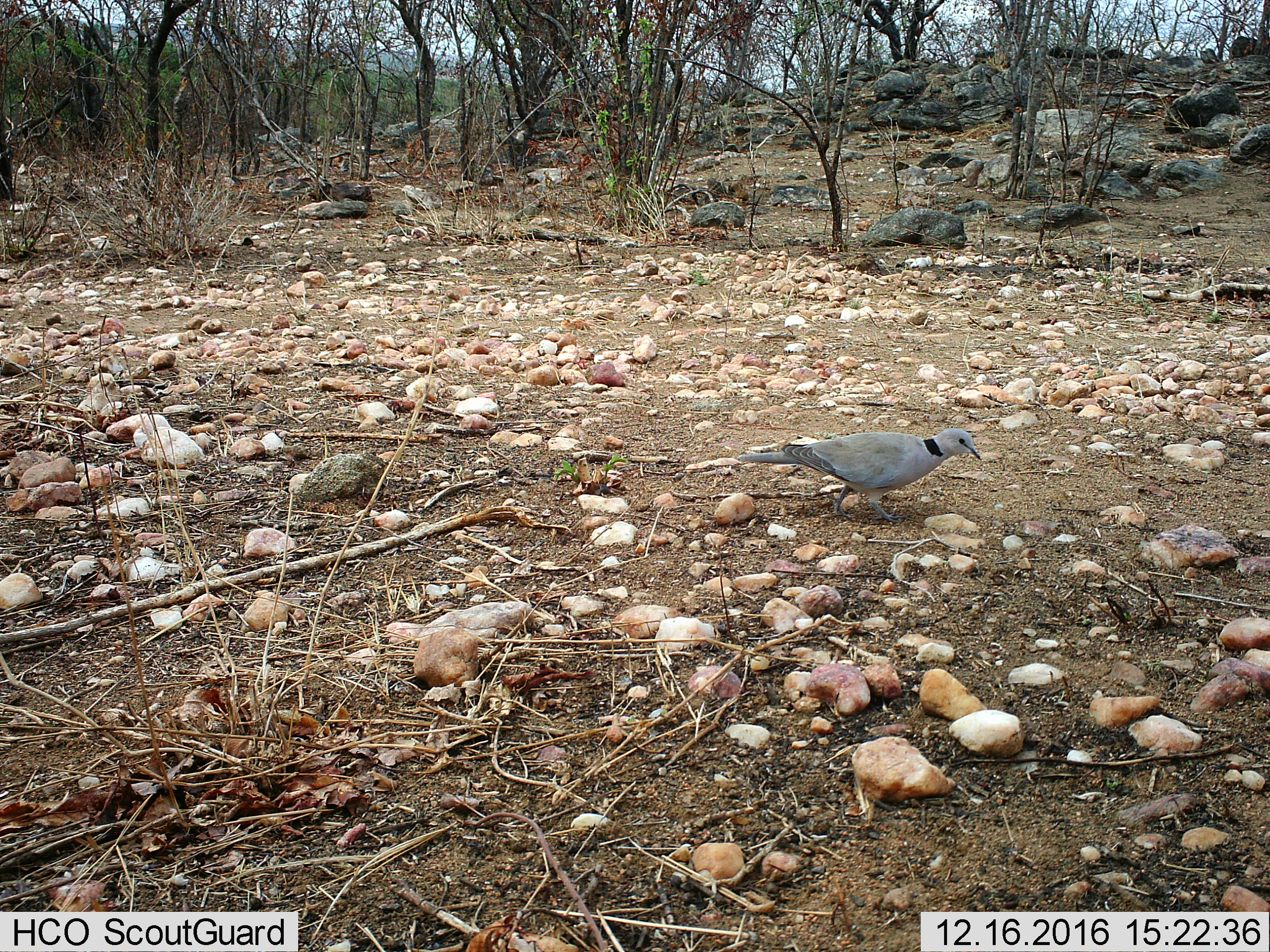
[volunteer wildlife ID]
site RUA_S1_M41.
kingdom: Animalia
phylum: Chordata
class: Aves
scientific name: Aves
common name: bird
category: birdother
Birdother (bird) (Aves), count 1. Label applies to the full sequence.